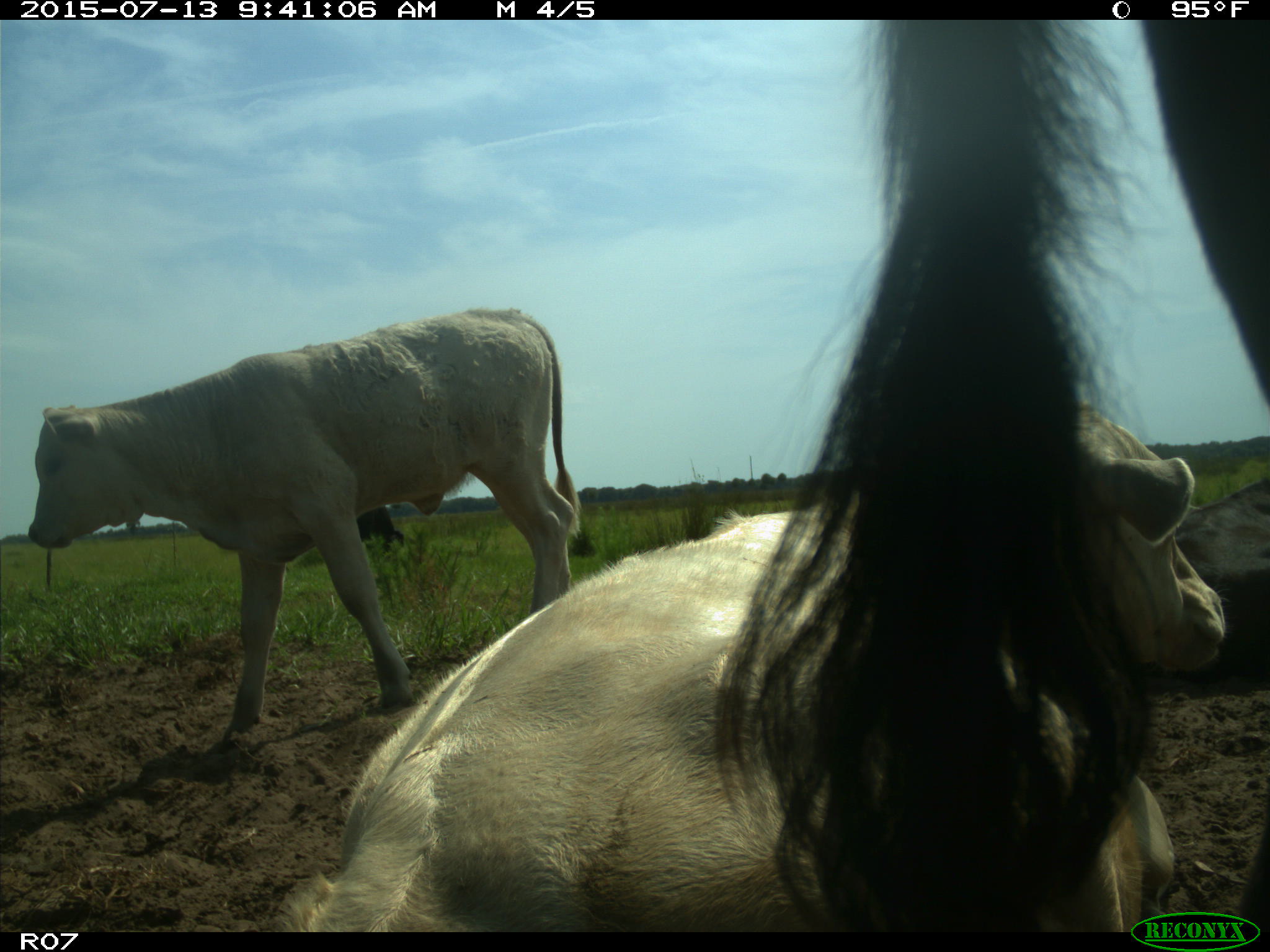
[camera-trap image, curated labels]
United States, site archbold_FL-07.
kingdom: Animalia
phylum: Chordata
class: Mammalia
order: Artiodactyla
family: Bovidae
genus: Bos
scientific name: Bos taurus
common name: domestic cow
Bos taurus (domestic cow).